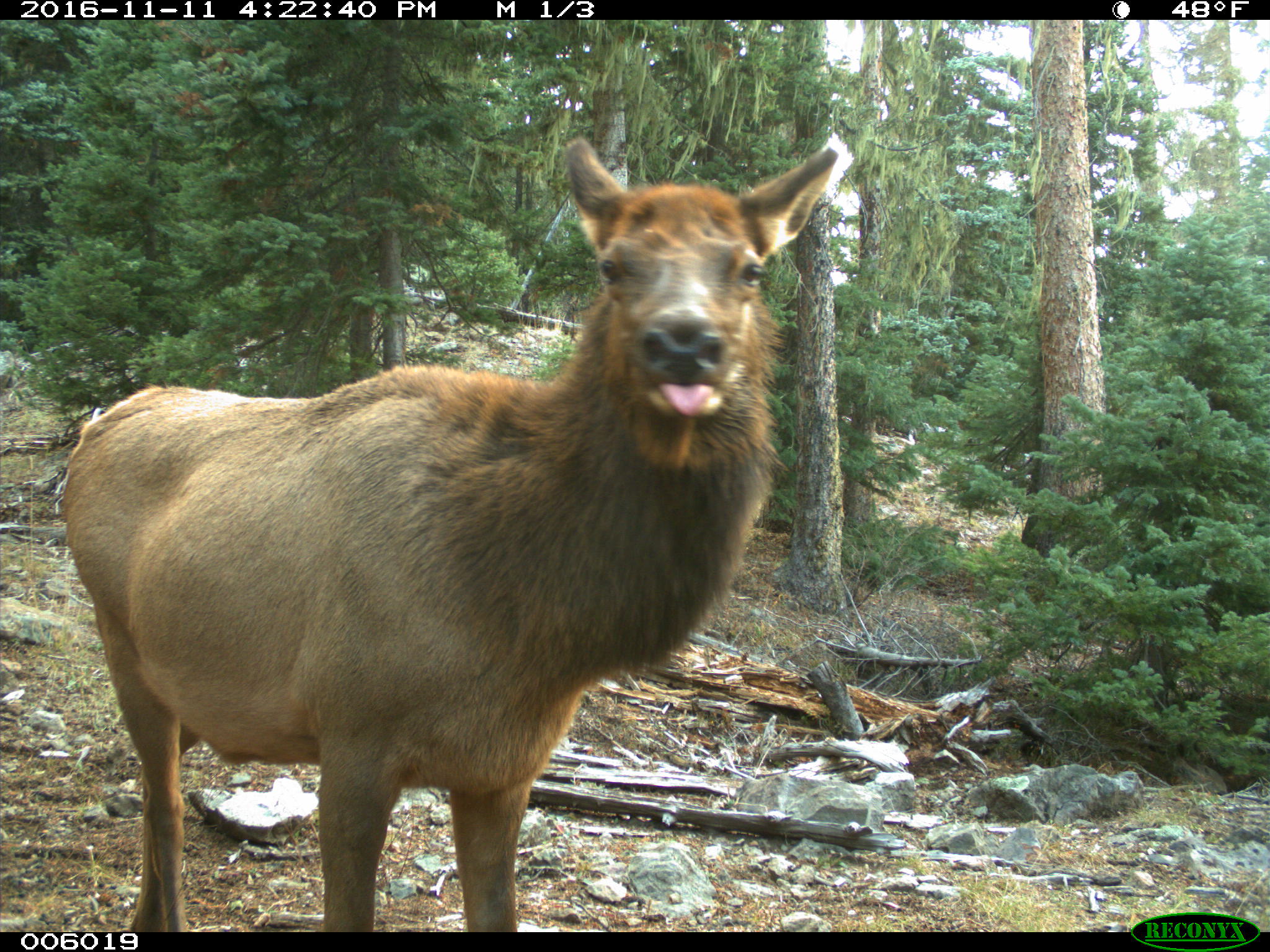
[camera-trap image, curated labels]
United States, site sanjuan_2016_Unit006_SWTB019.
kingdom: Animalia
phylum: Chordata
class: Mammalia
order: Artiodactyla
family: Cervidae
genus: Cervus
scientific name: Cervus elaphus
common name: red deer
Cervus elaphus (red deer).